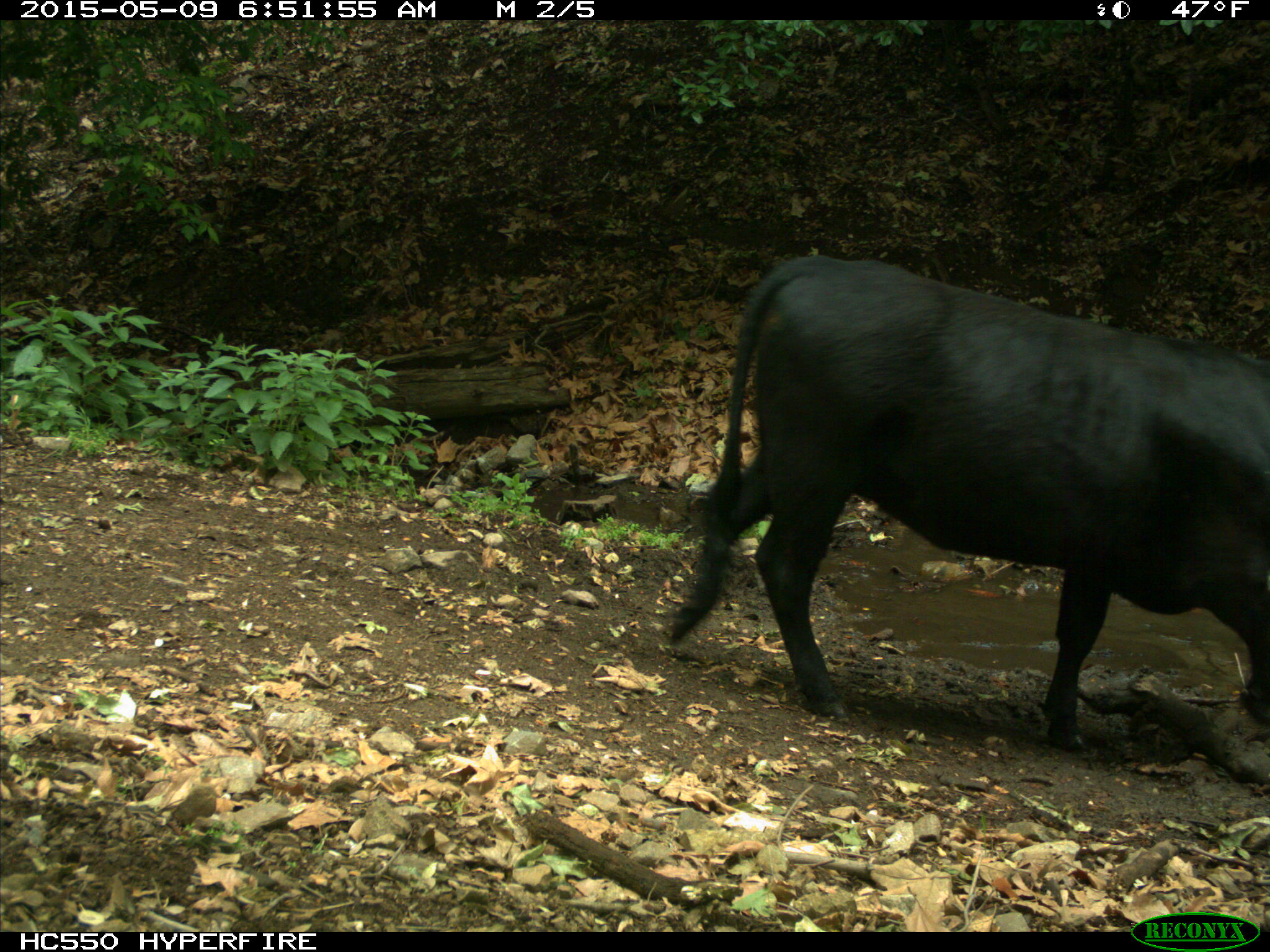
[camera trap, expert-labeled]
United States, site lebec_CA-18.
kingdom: Animalia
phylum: Chordata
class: Mammalia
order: Artiodactyla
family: Bovidae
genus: Bos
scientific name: Bos taurus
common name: domestic cow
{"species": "Bos taurus (domestic cow)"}